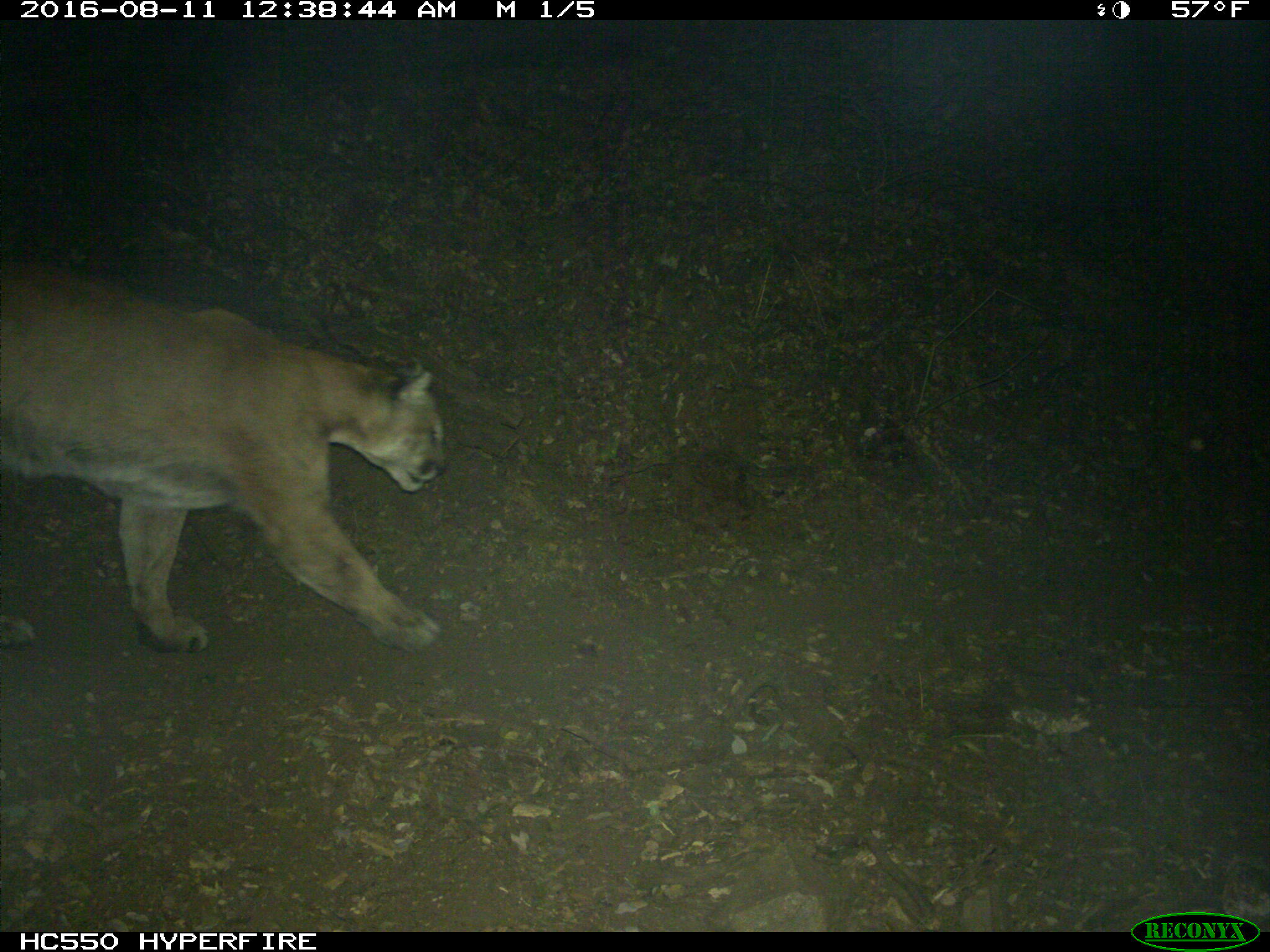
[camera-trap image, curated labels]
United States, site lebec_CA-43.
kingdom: Animalia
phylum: Chordata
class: Mammalia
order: Carnivora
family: Felidae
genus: Puma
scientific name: Puma concolor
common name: mountain lion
Puma concolor (mountain lion).